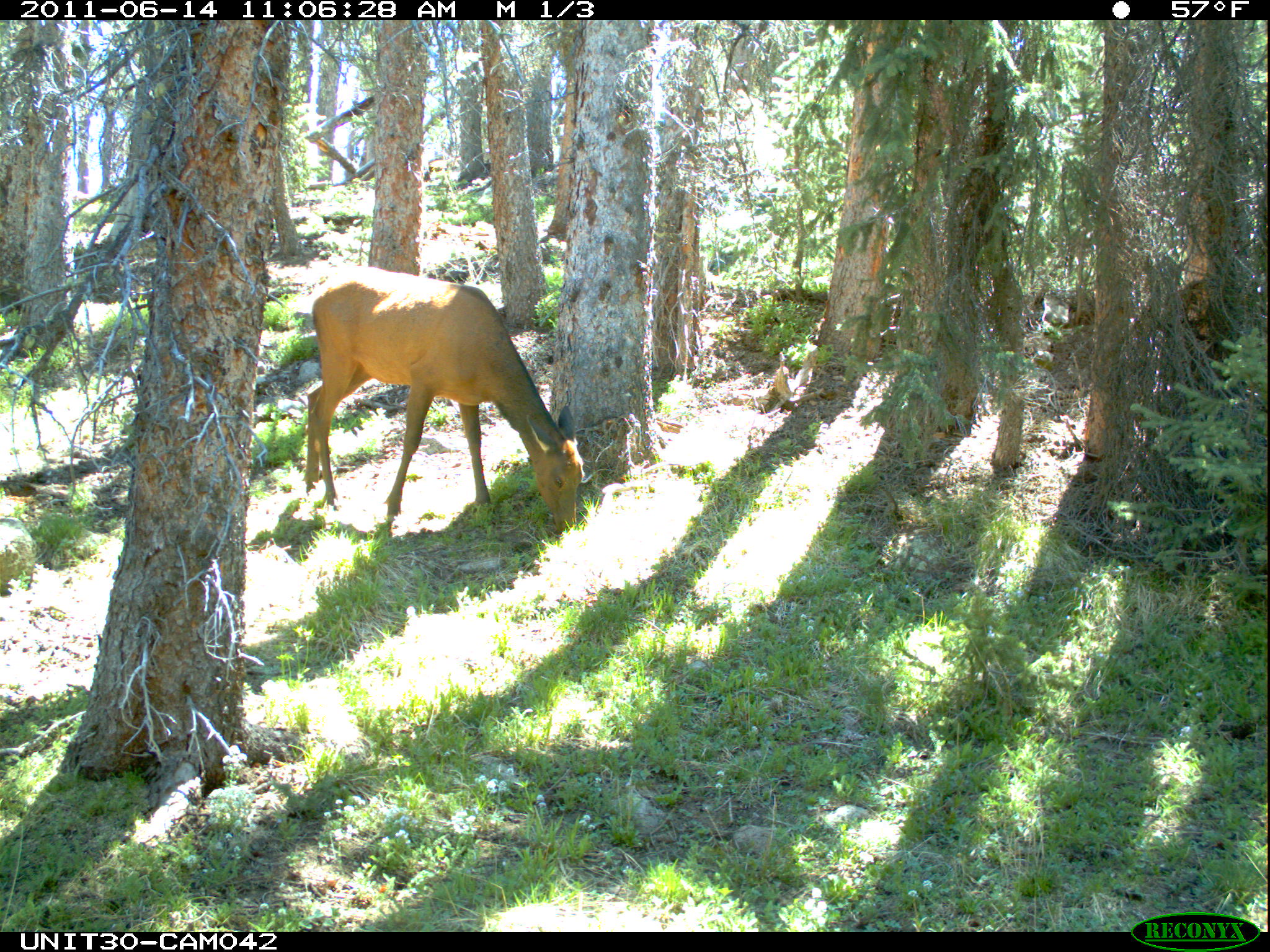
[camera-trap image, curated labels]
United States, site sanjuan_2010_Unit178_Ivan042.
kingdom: Animalia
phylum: Chordata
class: Mammalia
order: Artiodactyla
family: Cervidae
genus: Cervus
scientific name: Cervus elaphus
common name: red deer